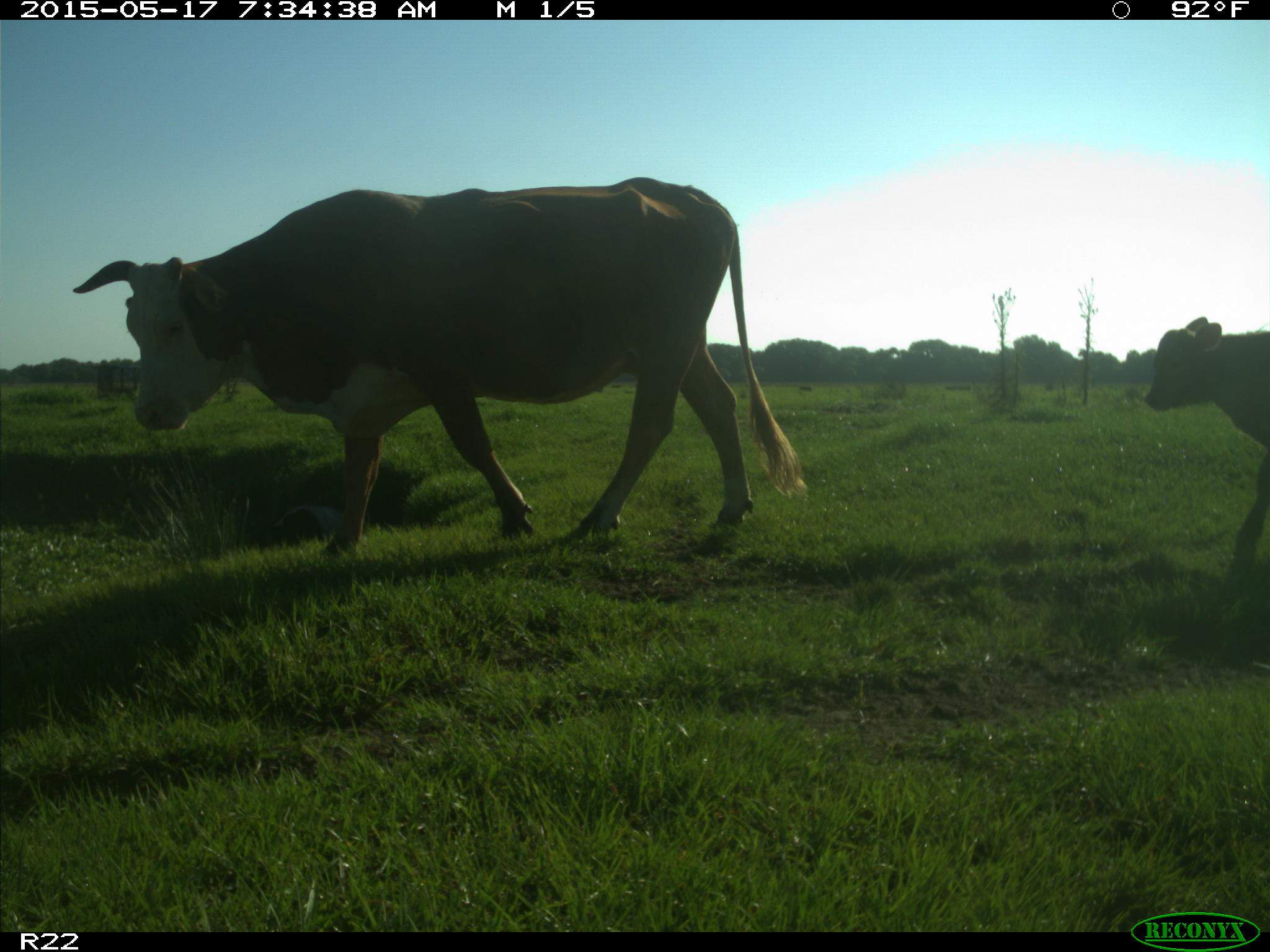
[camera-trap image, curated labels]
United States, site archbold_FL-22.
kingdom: Animalia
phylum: Chordata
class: Mammalia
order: Artiodactyla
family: Bovidae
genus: Bos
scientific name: Bos taurus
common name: domestic cow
Bos taurus (domestic cow).